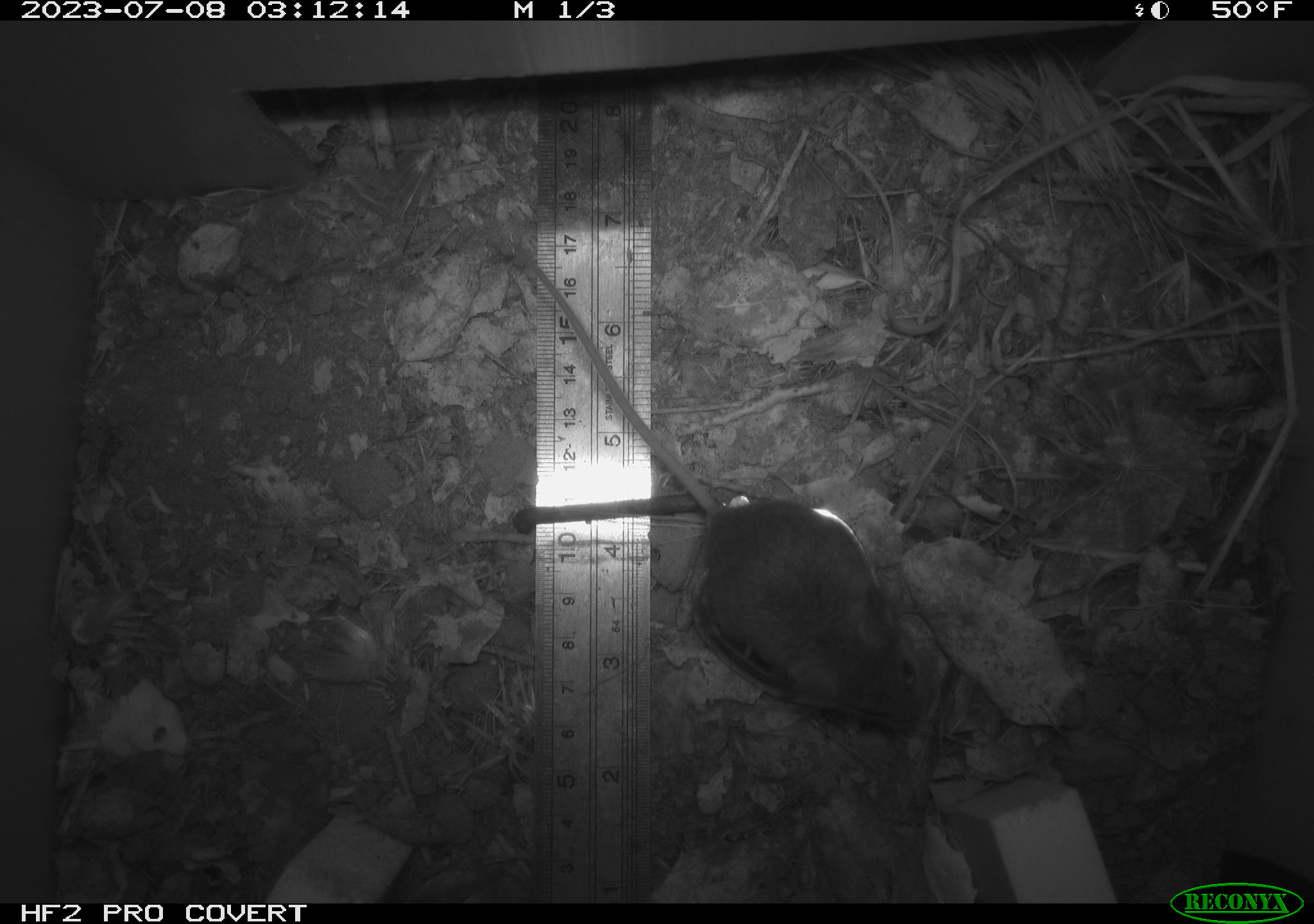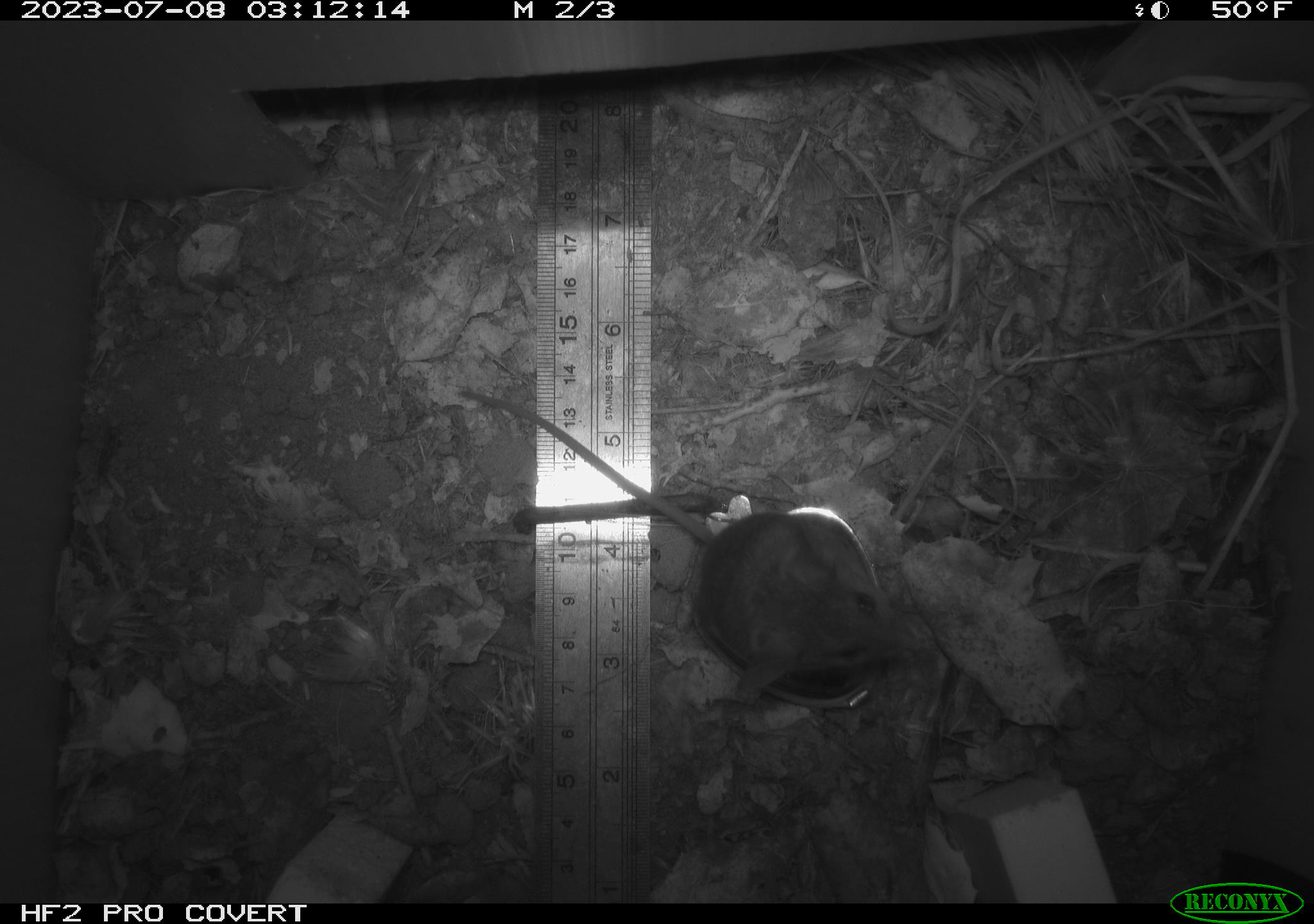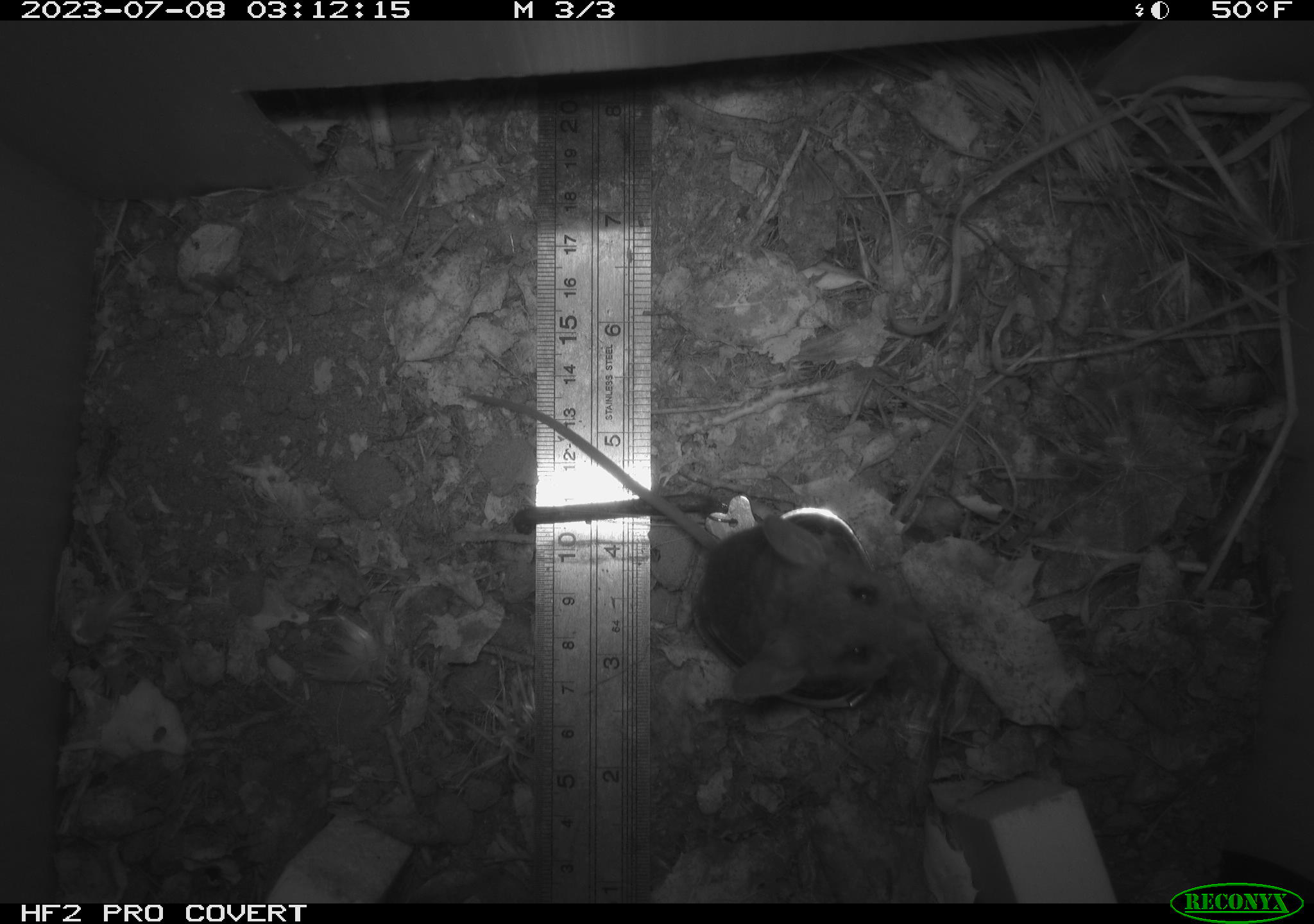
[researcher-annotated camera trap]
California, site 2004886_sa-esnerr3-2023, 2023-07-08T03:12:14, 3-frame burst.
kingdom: Animalia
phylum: Chordata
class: Mammalia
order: Rodentia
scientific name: Rodentia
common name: mouse species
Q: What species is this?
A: Mouse species (Rodentia).